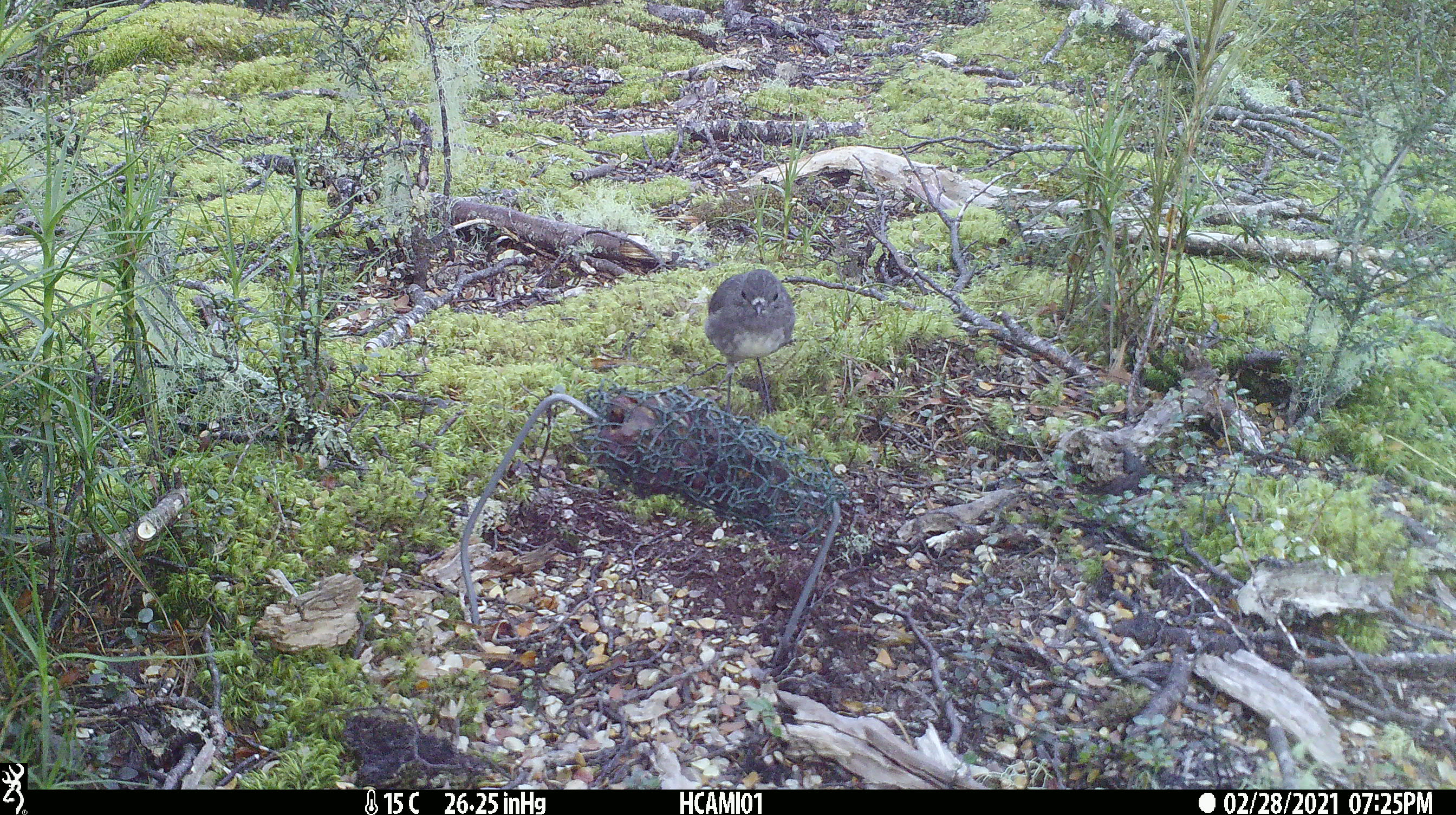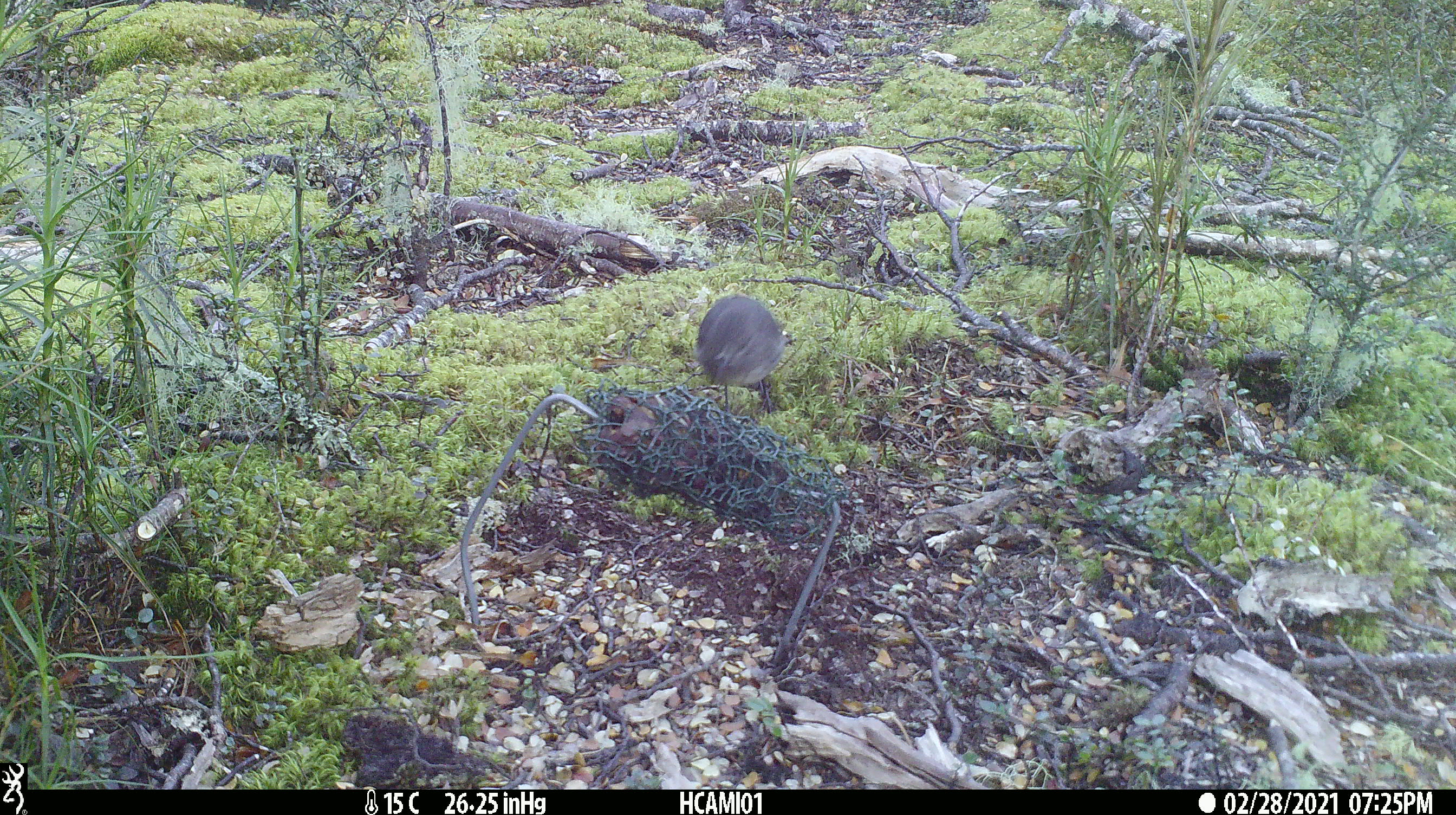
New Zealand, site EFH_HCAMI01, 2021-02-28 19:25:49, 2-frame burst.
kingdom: Animalia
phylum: Chordata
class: Aves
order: Passeriformes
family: Petroicidae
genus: Petroica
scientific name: Petroica australis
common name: new zealand robin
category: robin